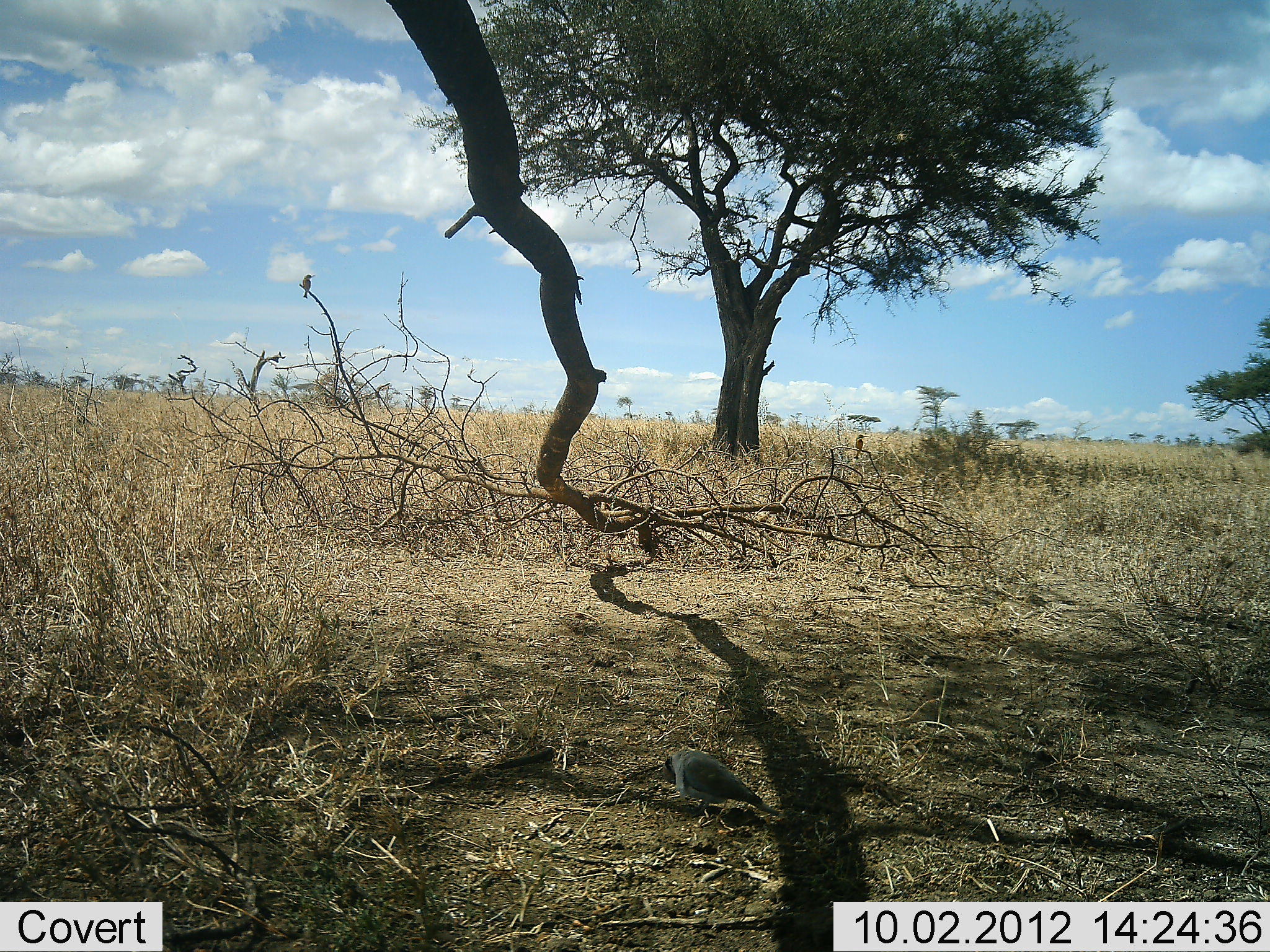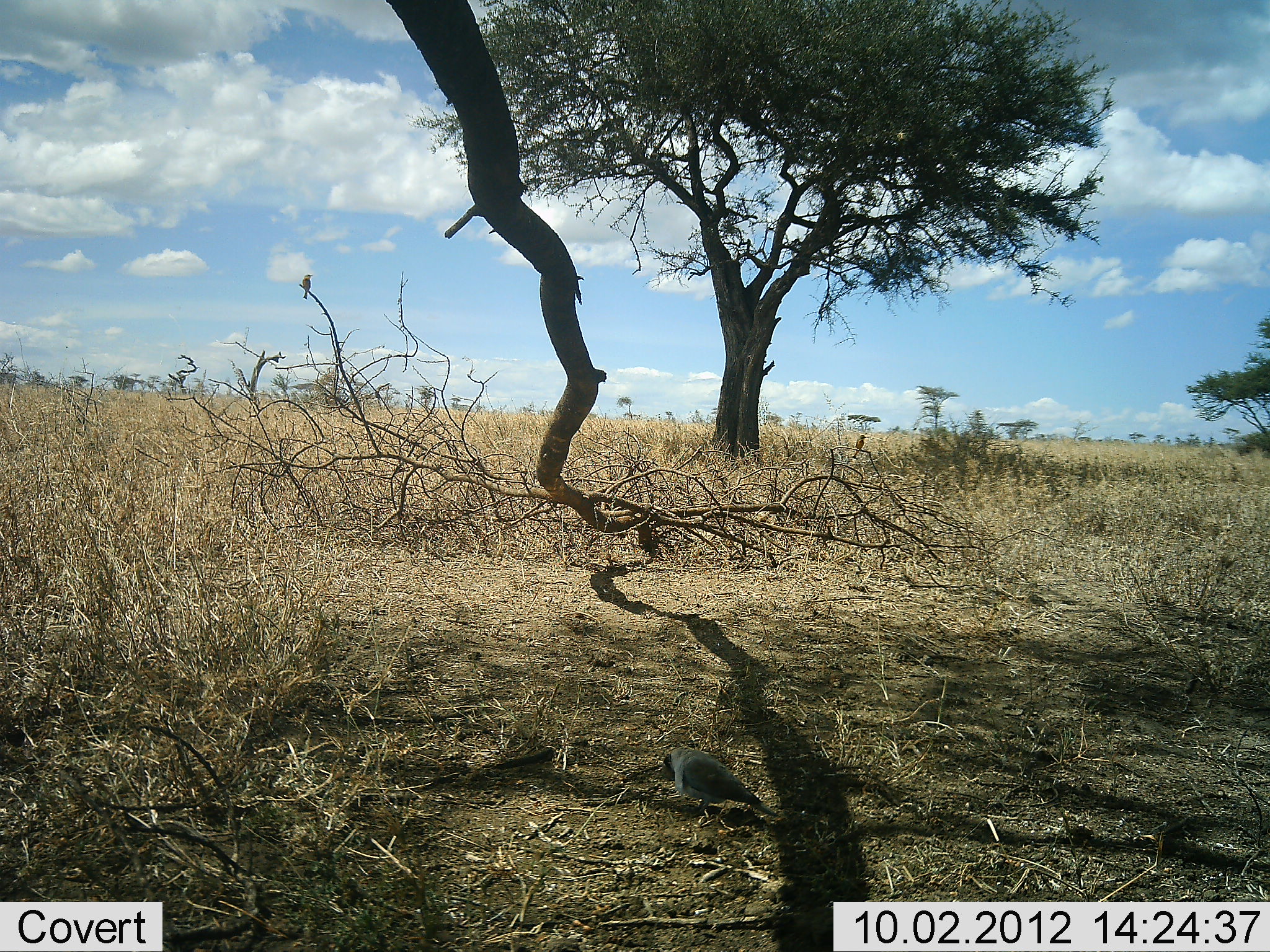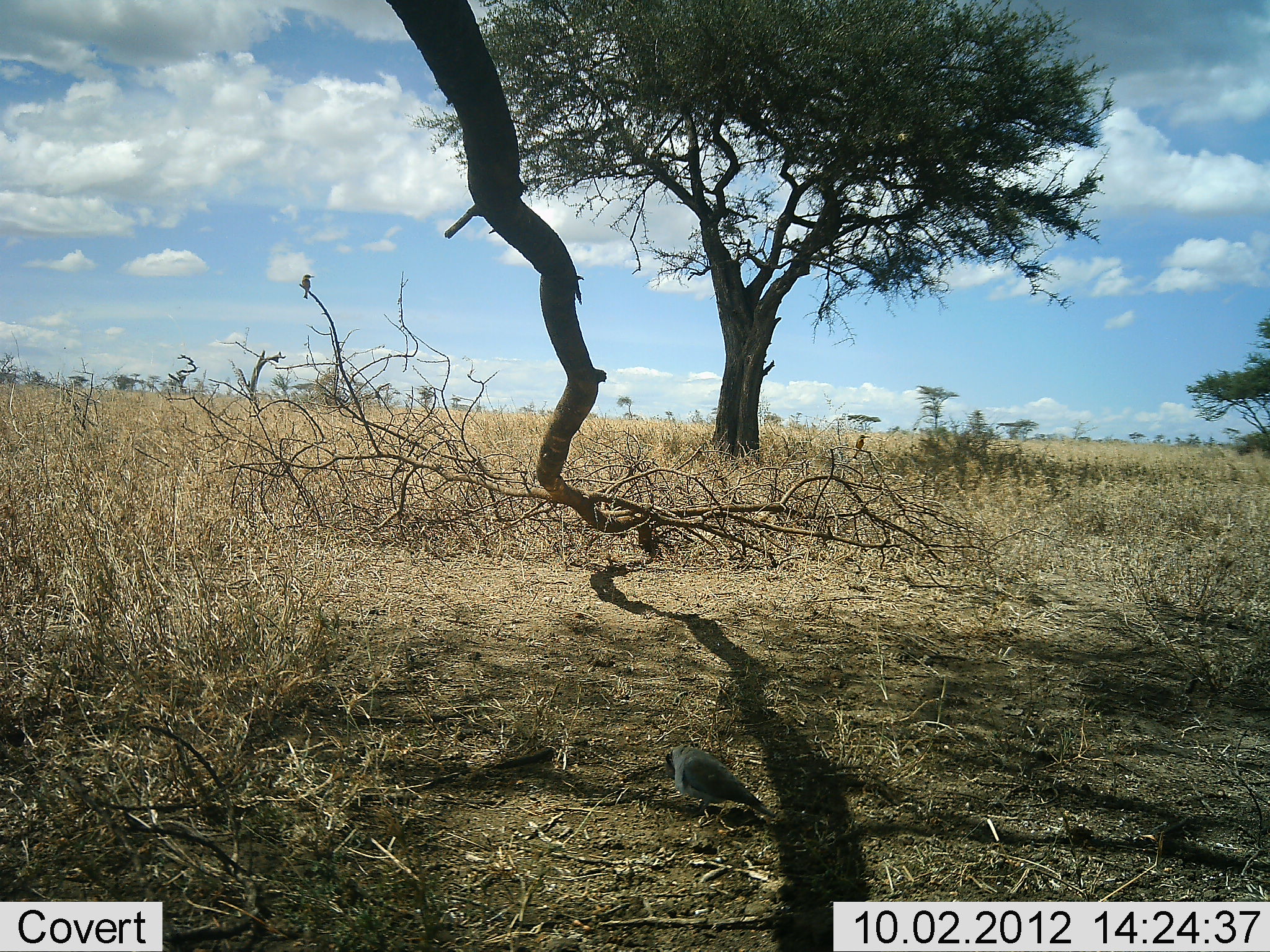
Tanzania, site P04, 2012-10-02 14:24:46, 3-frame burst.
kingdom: Animalia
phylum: Chordata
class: Aves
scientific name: Aves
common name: bird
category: otherbird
Otherbird (bird) (Aves), count 2. Behavior (volunteer vote fractions): standing 70%, resting 20%, moving 10%, interacting 0%. Young present (vote fraction): 0%. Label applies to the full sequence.